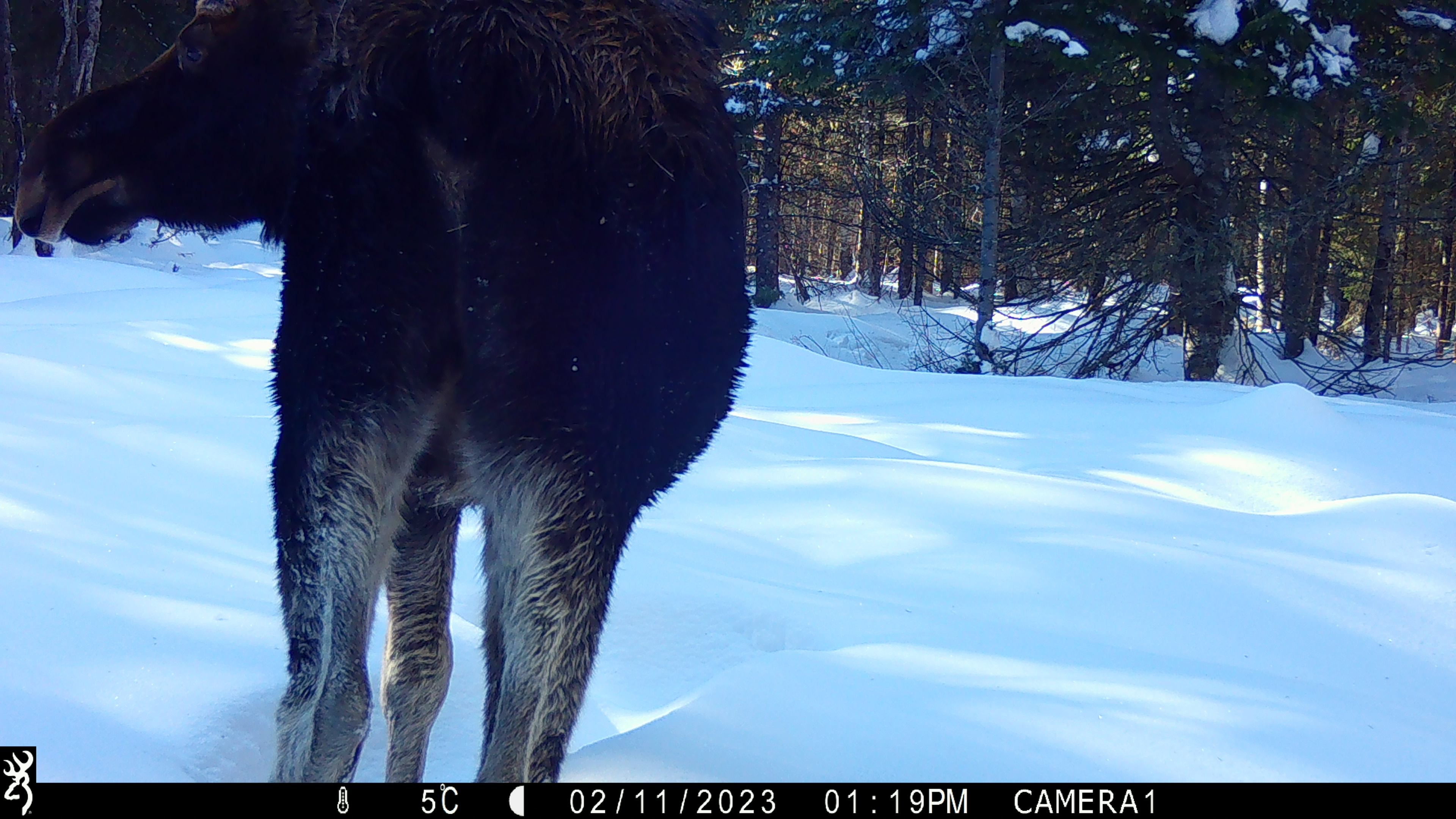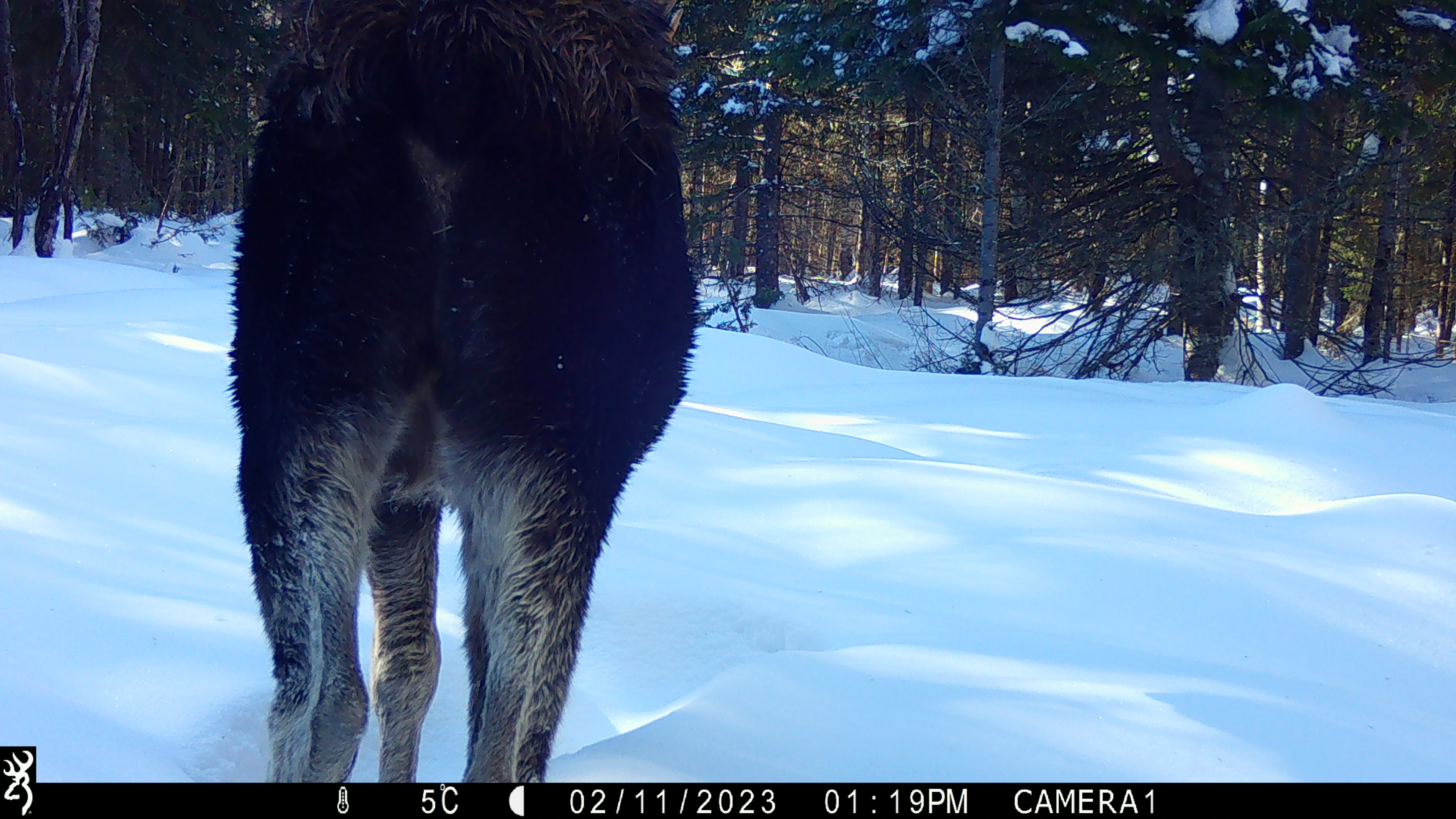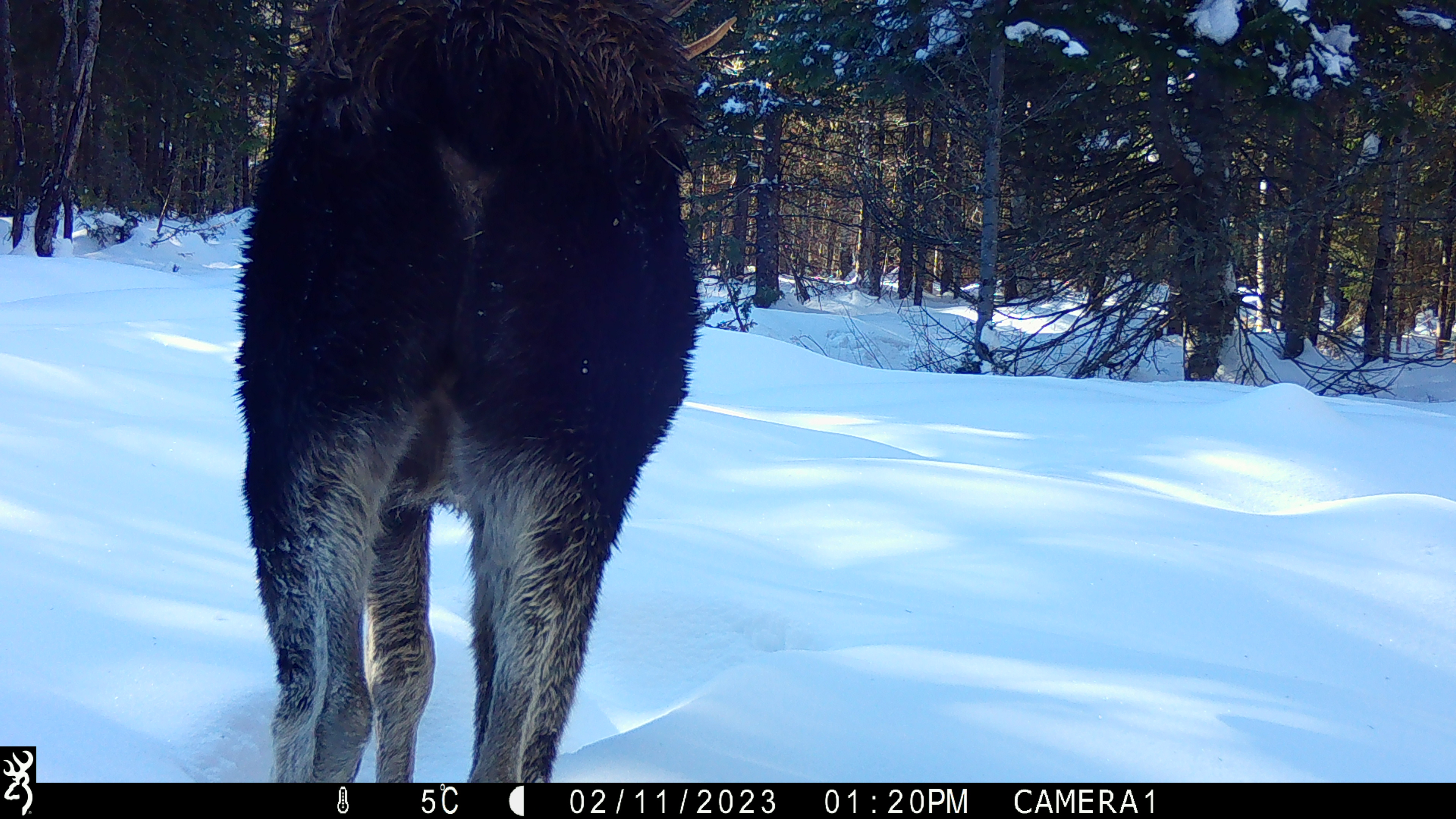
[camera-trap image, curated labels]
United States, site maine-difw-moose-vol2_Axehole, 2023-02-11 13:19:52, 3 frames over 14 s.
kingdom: Animalia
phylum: Chordata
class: Mammalia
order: Artiodactyla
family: Cervidae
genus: Alces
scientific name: Alces alces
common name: moose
Moose (Alces alces).